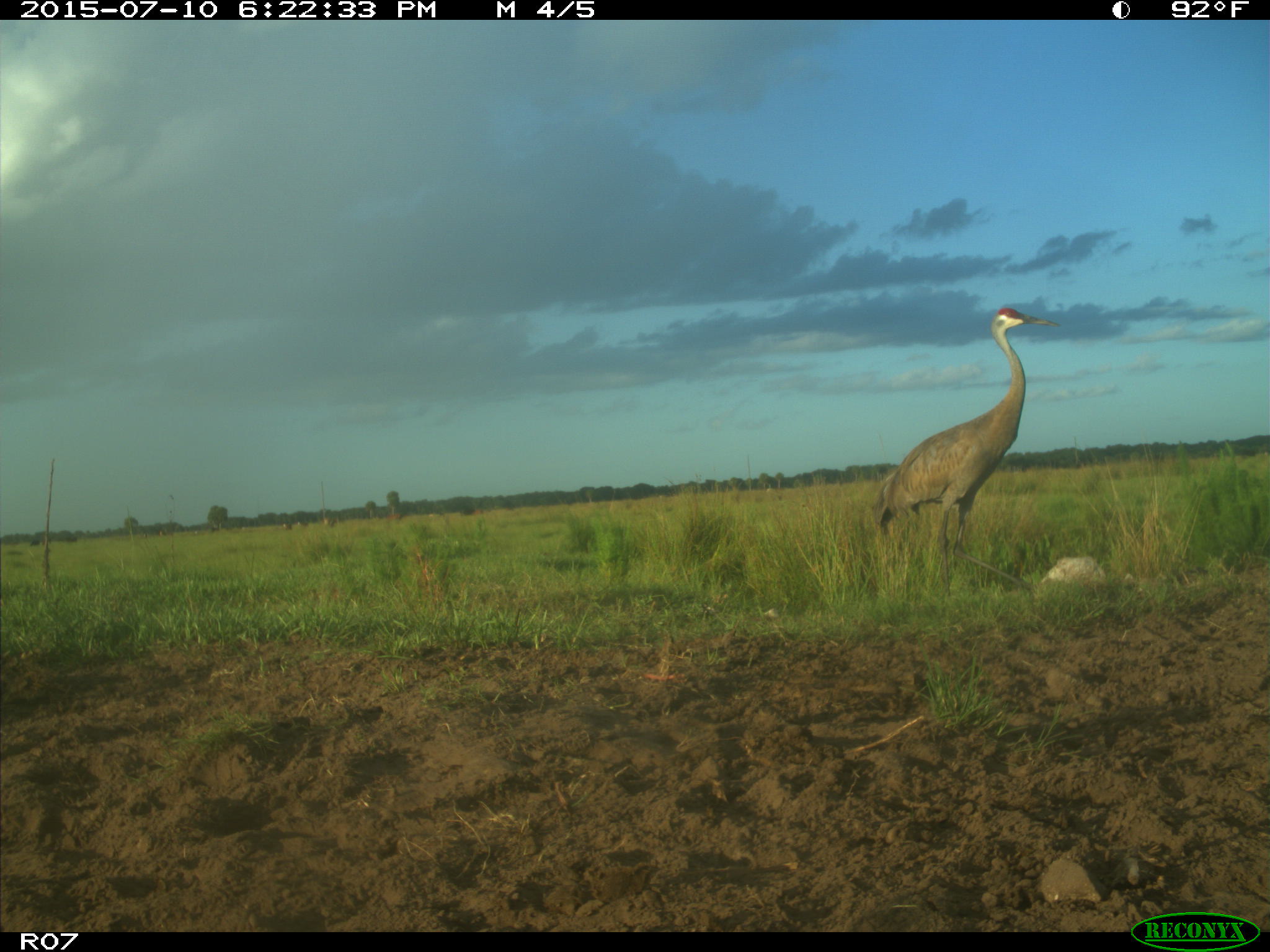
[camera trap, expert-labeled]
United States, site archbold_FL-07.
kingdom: Animalia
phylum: Chordata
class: Aves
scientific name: Aves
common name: birds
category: unidentified bird